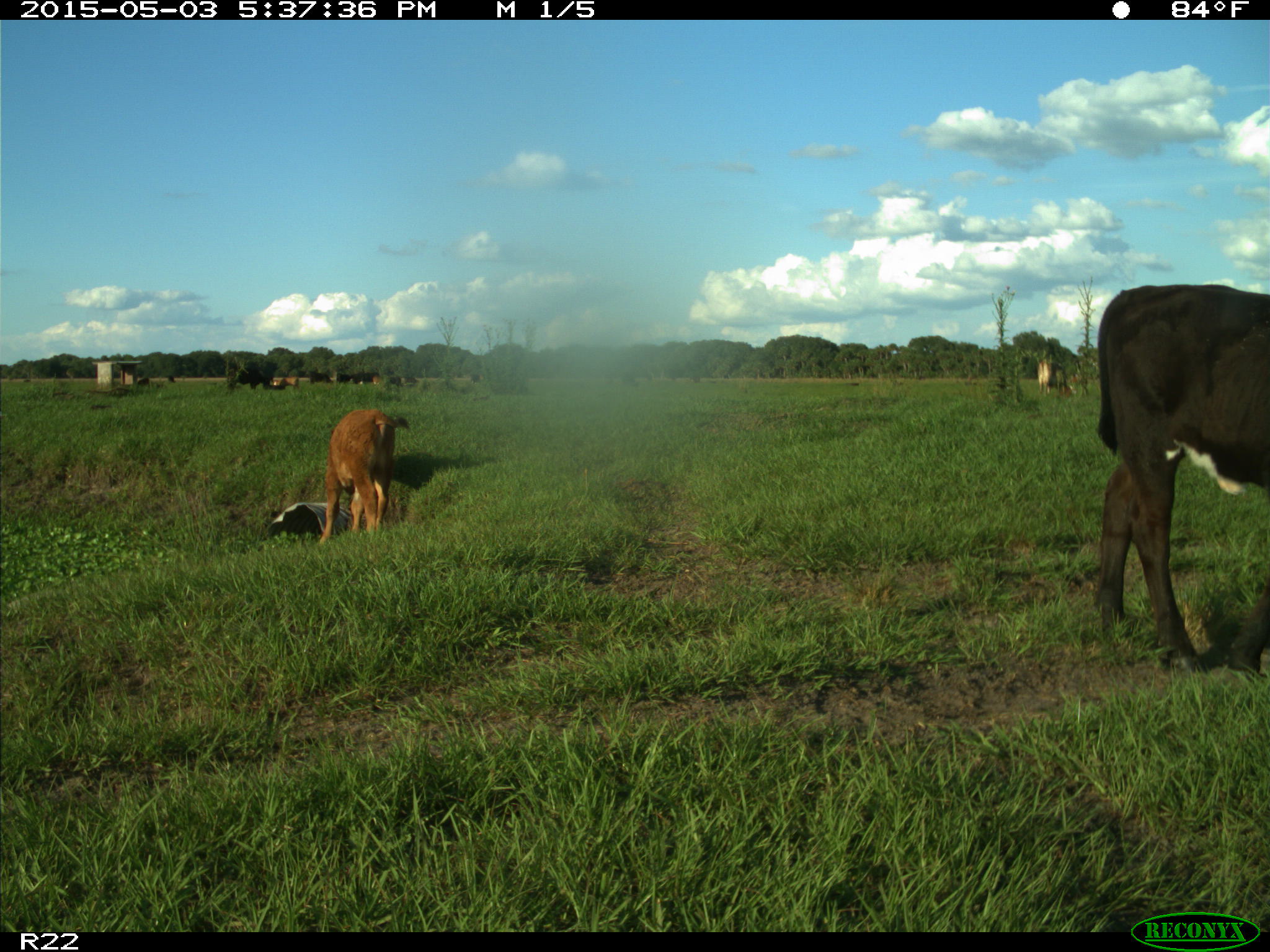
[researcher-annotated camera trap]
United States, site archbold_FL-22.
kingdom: Animalia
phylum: Chordata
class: Mammalia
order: Artiodactyla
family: Bovidae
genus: Bos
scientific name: Bos taurus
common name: domestic cow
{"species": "Bos taurus (domestic cow)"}